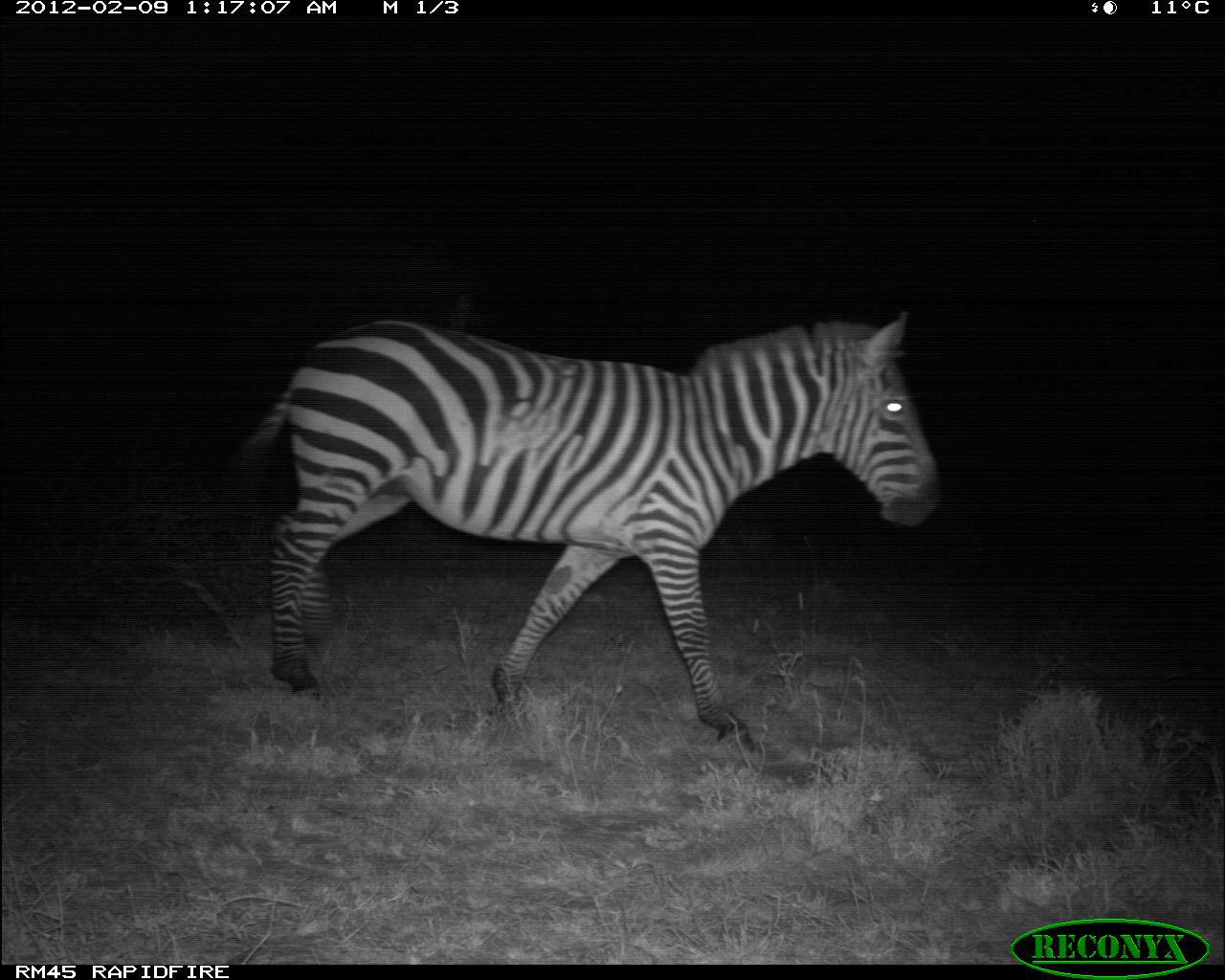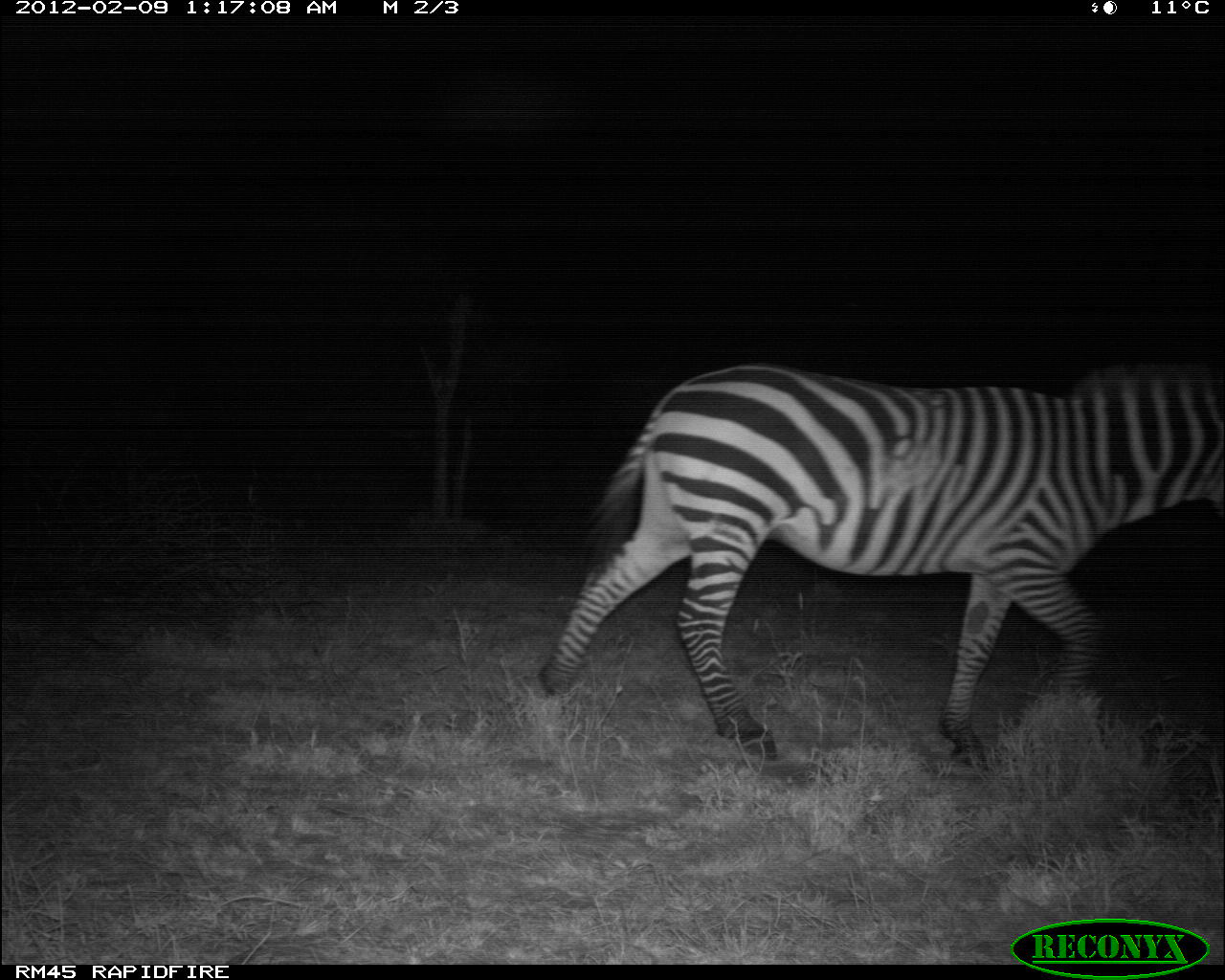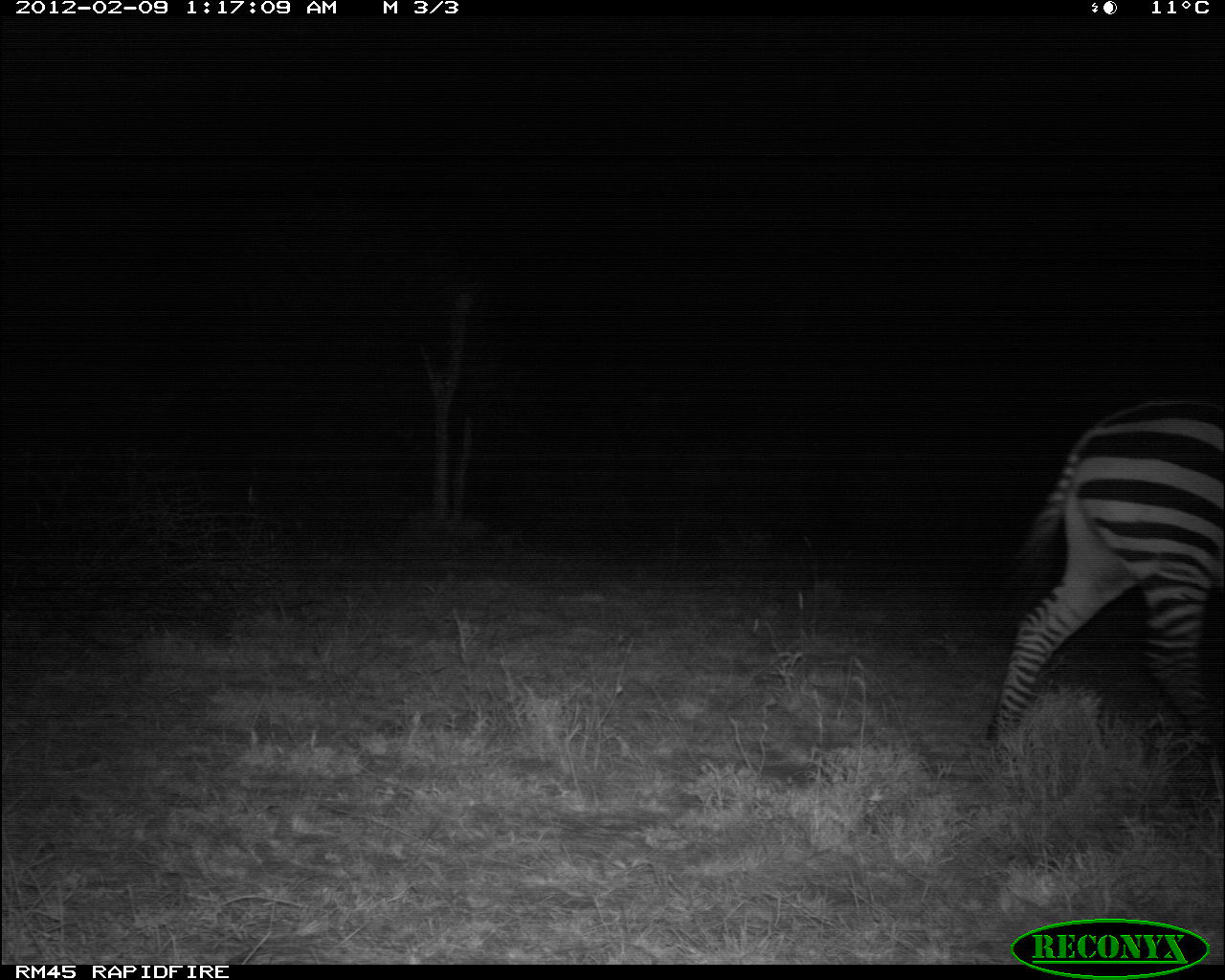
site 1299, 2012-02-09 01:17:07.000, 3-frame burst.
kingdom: Animalia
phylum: Chordata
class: Mammalia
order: Perissodactyla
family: Equidae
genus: Equus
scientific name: Equus quagga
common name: plains zebra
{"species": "Equus quagga (plains zebra)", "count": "1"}